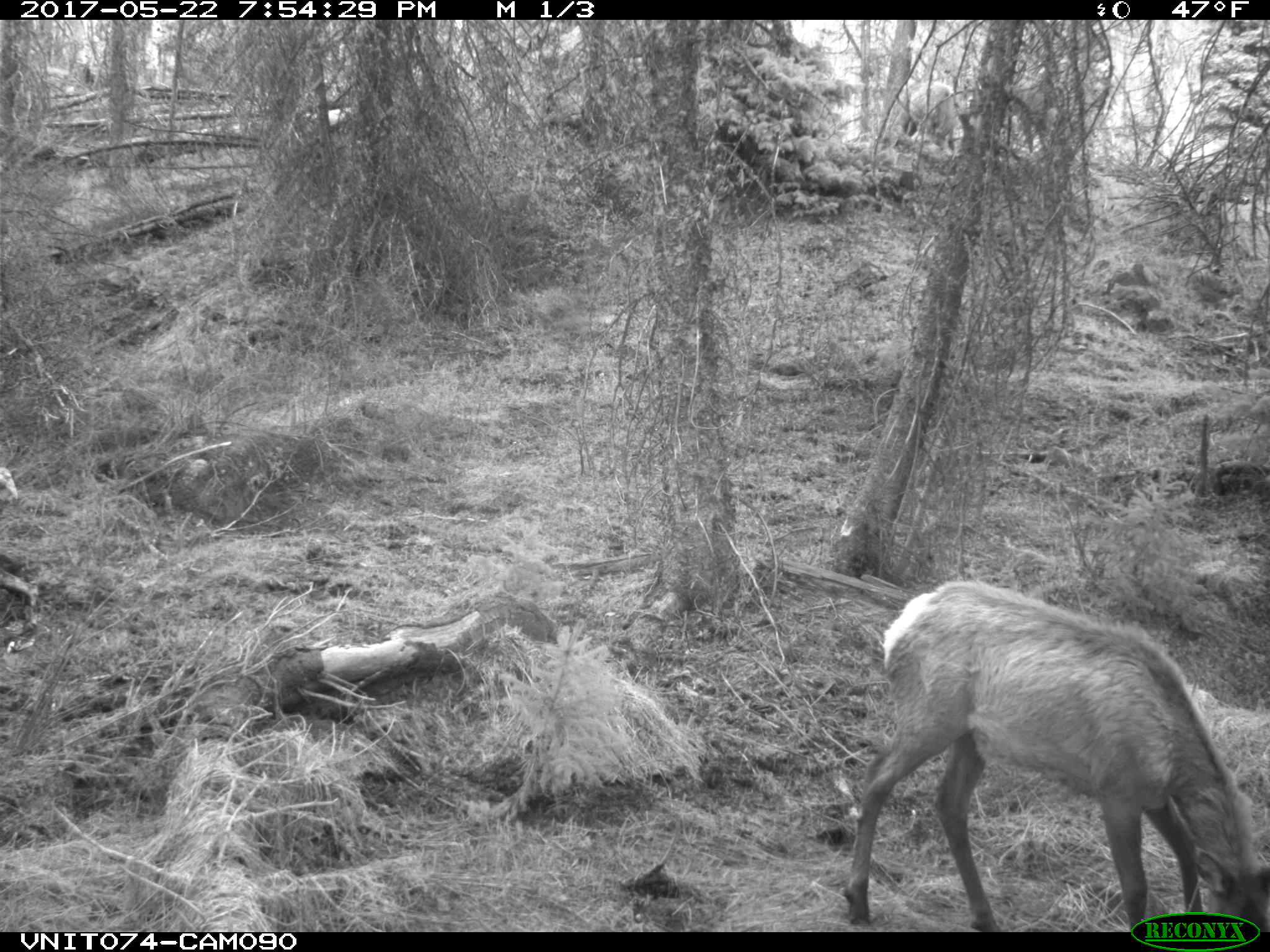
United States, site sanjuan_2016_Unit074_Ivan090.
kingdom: Animalia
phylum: Chordata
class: Mammalia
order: Artiodactyla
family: Cervidae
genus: Cervus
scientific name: Cervus elaphus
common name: red deer